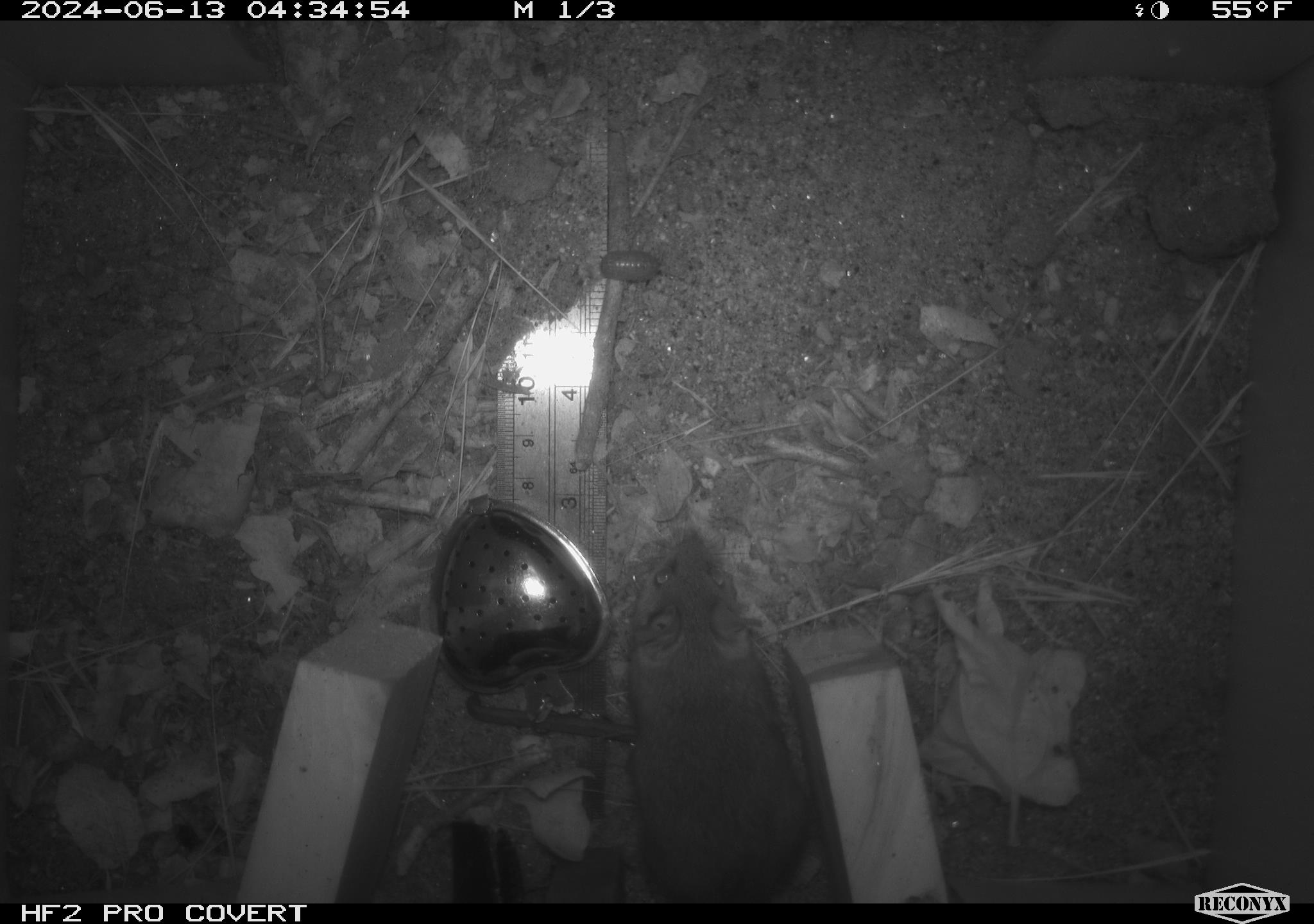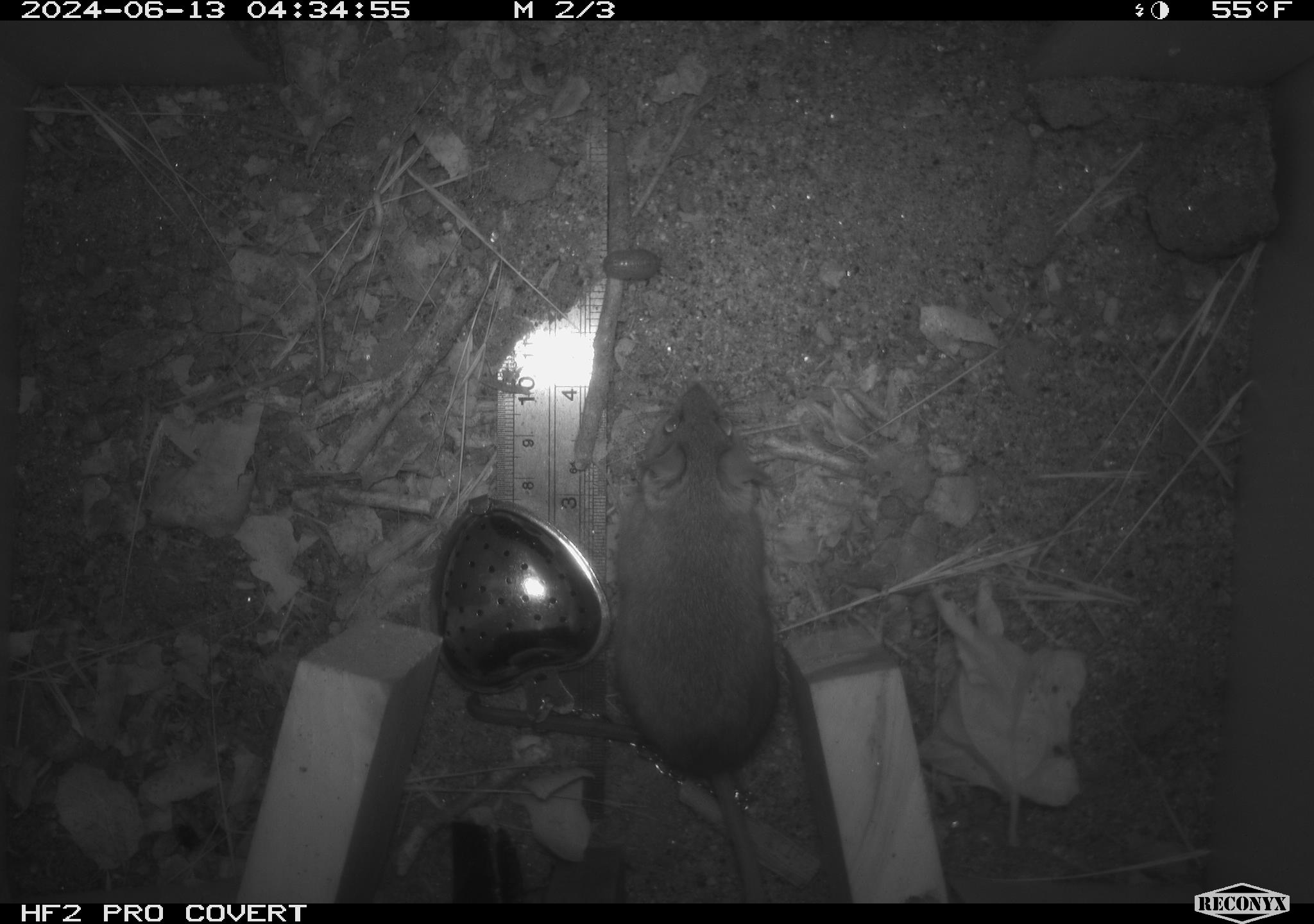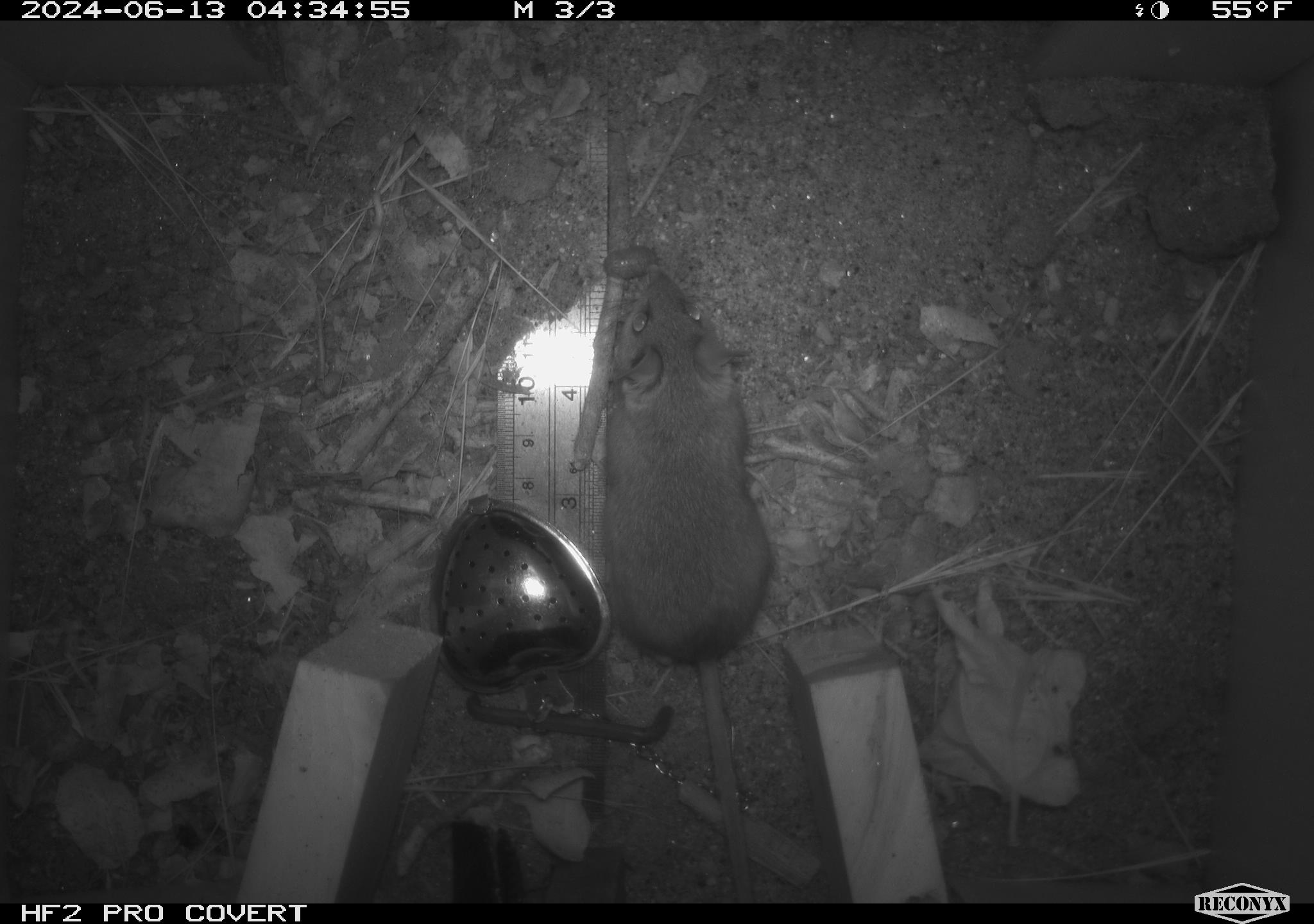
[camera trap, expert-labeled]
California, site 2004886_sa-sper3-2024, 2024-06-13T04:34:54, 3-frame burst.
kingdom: Animalia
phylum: Arthropoda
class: Malacostraca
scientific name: Malacostraca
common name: amphipods, crabs, isopods, krill, lobsters and shrimps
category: malacostracan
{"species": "malacostracan (amphipods, crabs, isopods, krill, lobsters and shrimps) (Malacostraca)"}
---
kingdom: Animalia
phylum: Chordata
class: Mammalia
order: Rodentia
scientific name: Rodentia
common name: mouse species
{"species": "mouse species (Rodentia)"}